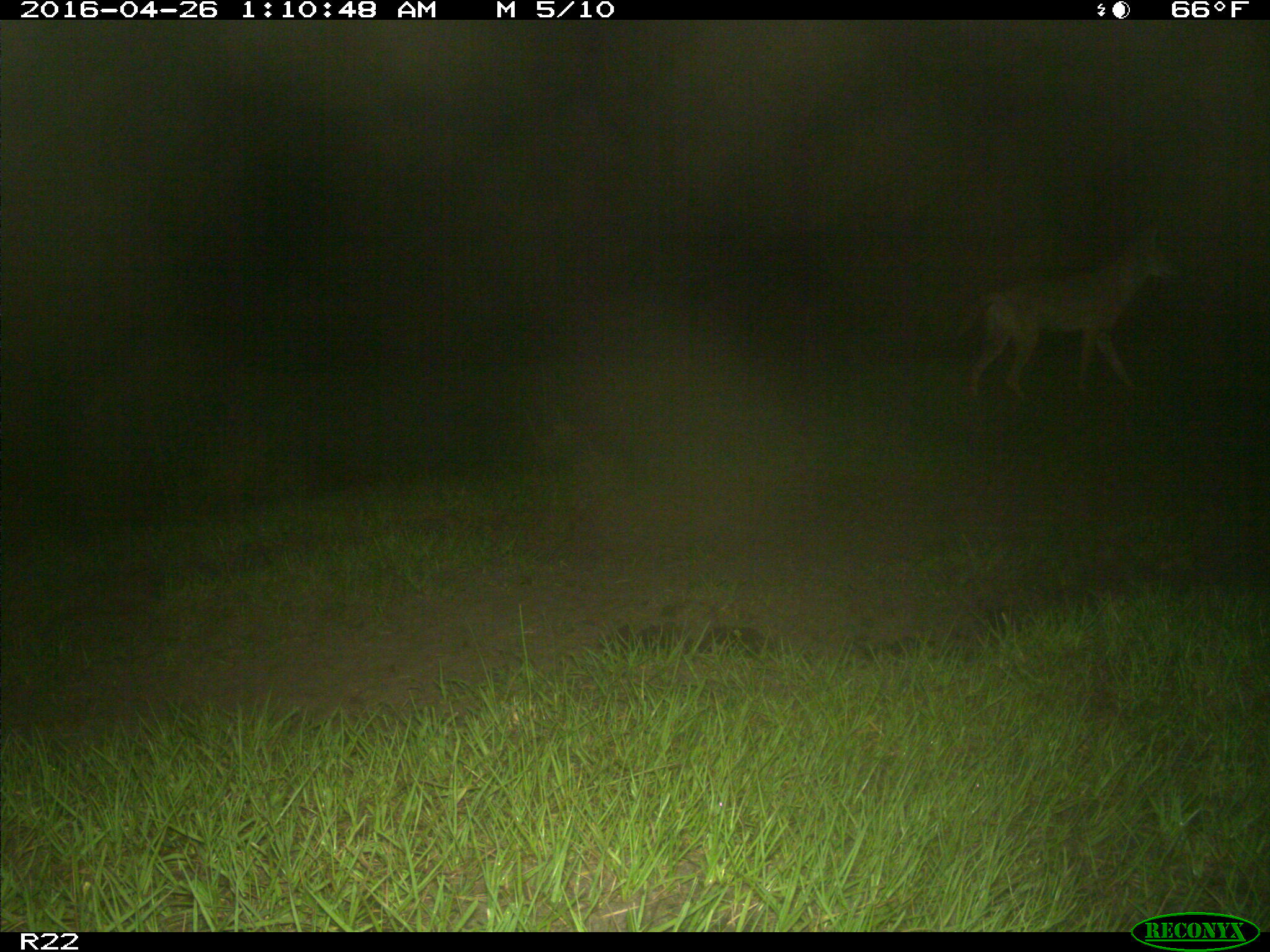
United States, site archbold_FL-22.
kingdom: Animalia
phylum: Chordata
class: Mammalia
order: Carnivora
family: Canidae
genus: Canis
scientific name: Canis latrans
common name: coyote